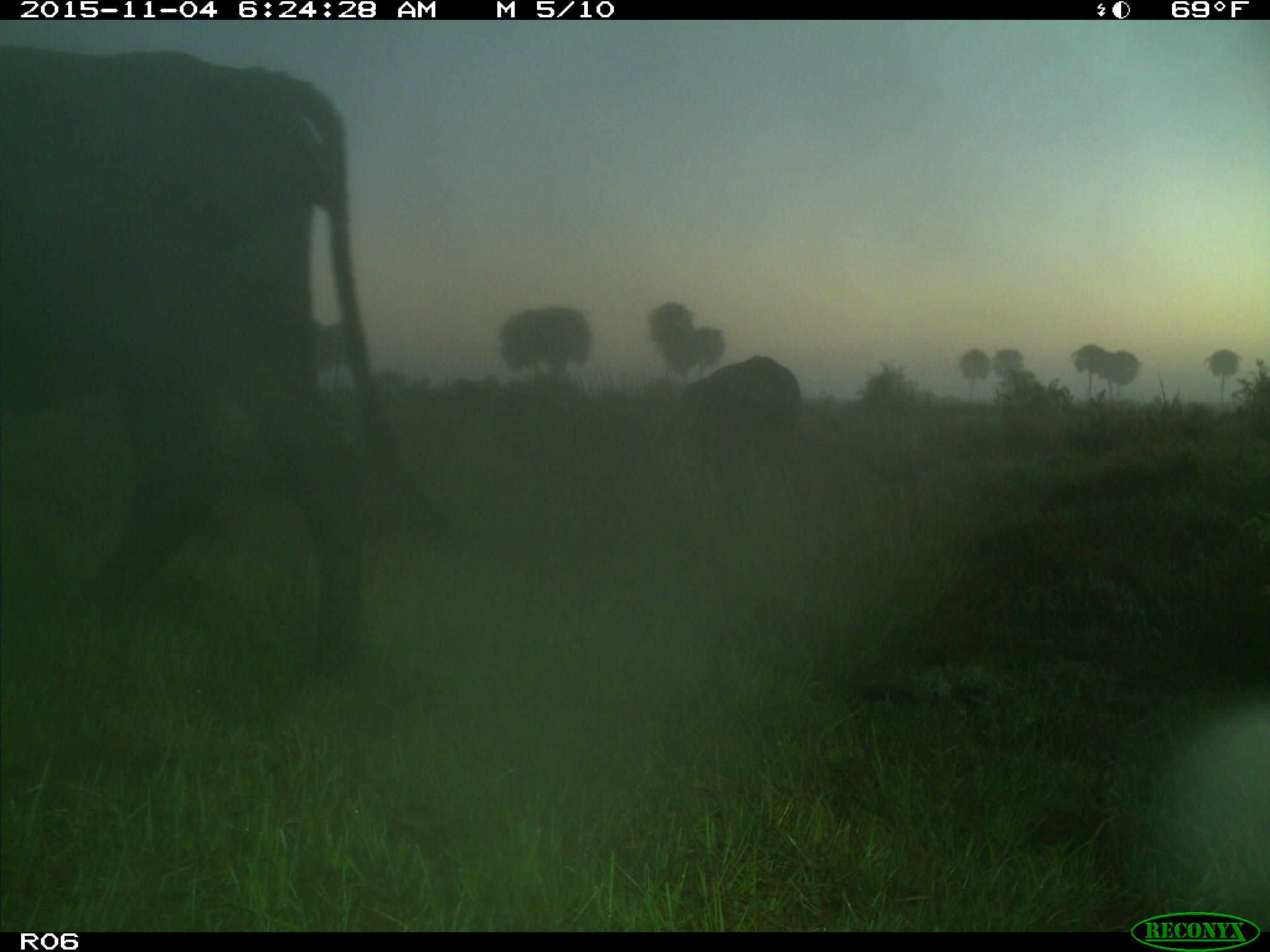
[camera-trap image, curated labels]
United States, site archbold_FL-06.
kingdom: Animalia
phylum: Chordata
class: Mammalia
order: Artiodactyla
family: Bovidae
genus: Bos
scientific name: Bos taurus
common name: domestic cow